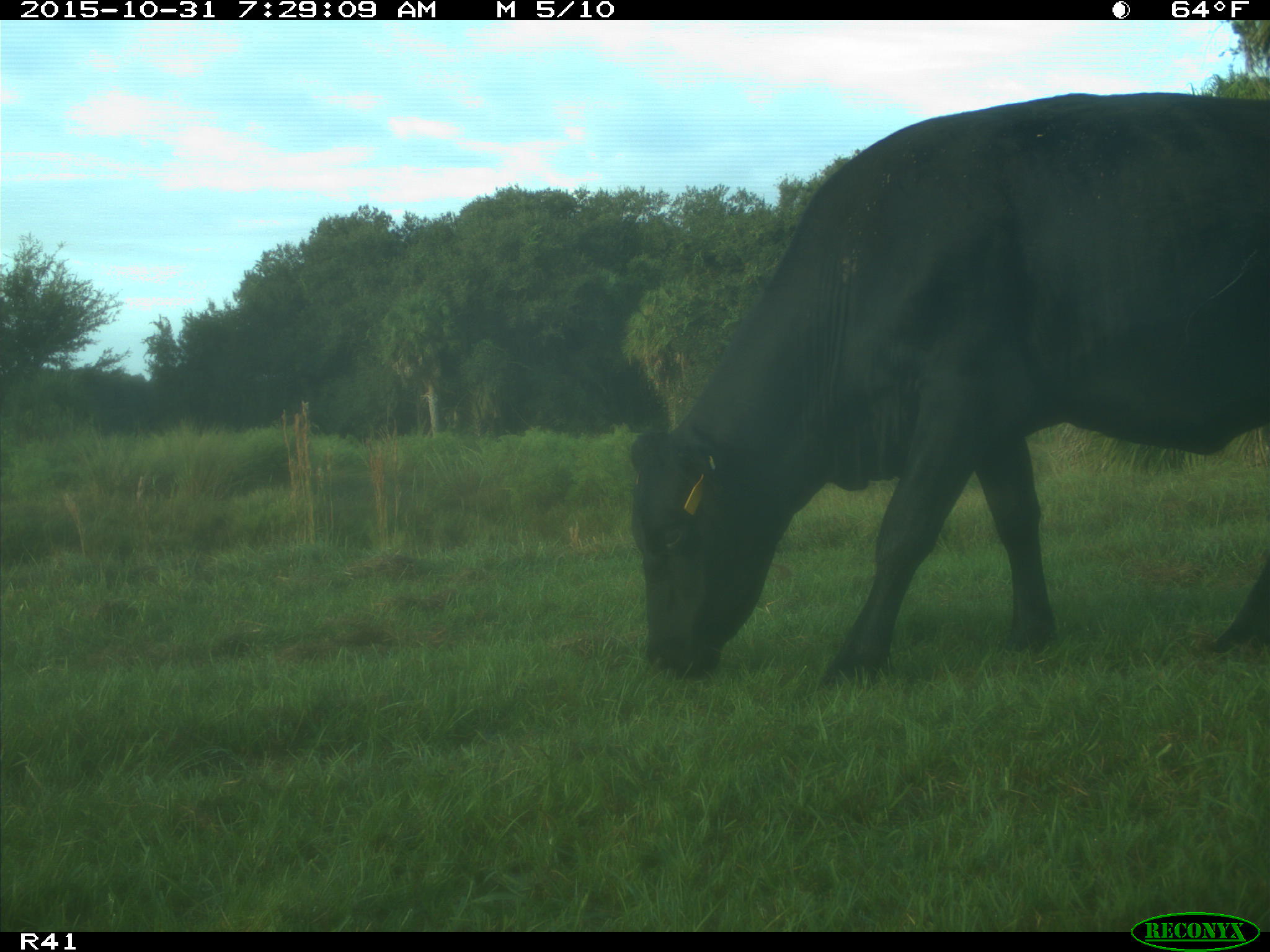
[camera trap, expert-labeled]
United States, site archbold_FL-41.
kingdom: Animalia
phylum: Chordata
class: Mammalia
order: Artiodactyla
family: Bovidae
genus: Bos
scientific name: Bos taurus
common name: domestic cow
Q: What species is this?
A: Bos taurus (domestic cow).